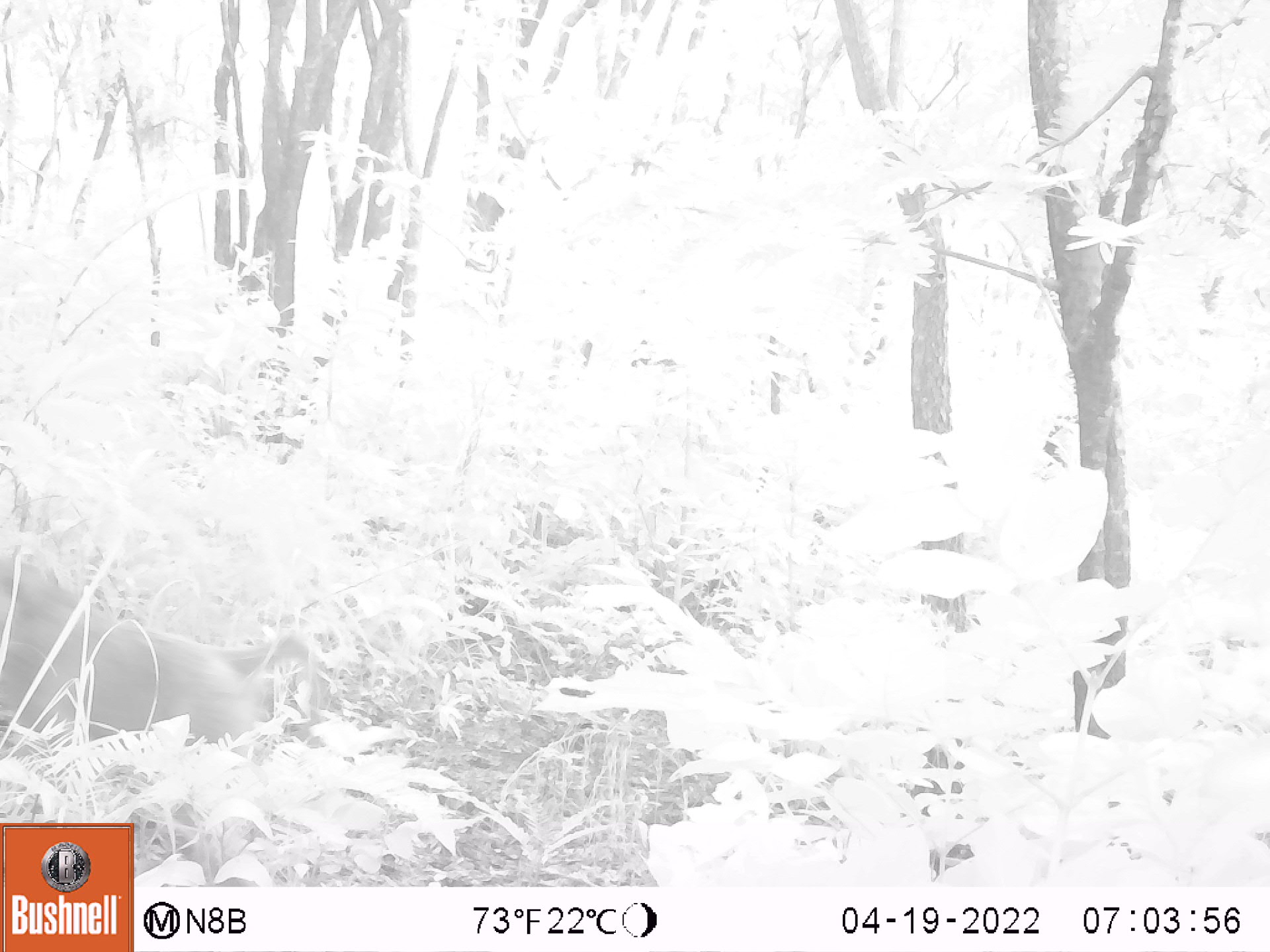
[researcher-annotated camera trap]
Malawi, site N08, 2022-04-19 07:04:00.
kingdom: Animalia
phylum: Chordata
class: Mammalia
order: Primates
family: Cercopithecidae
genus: Papio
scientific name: Papio cynocephalus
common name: yellow baboon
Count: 1.